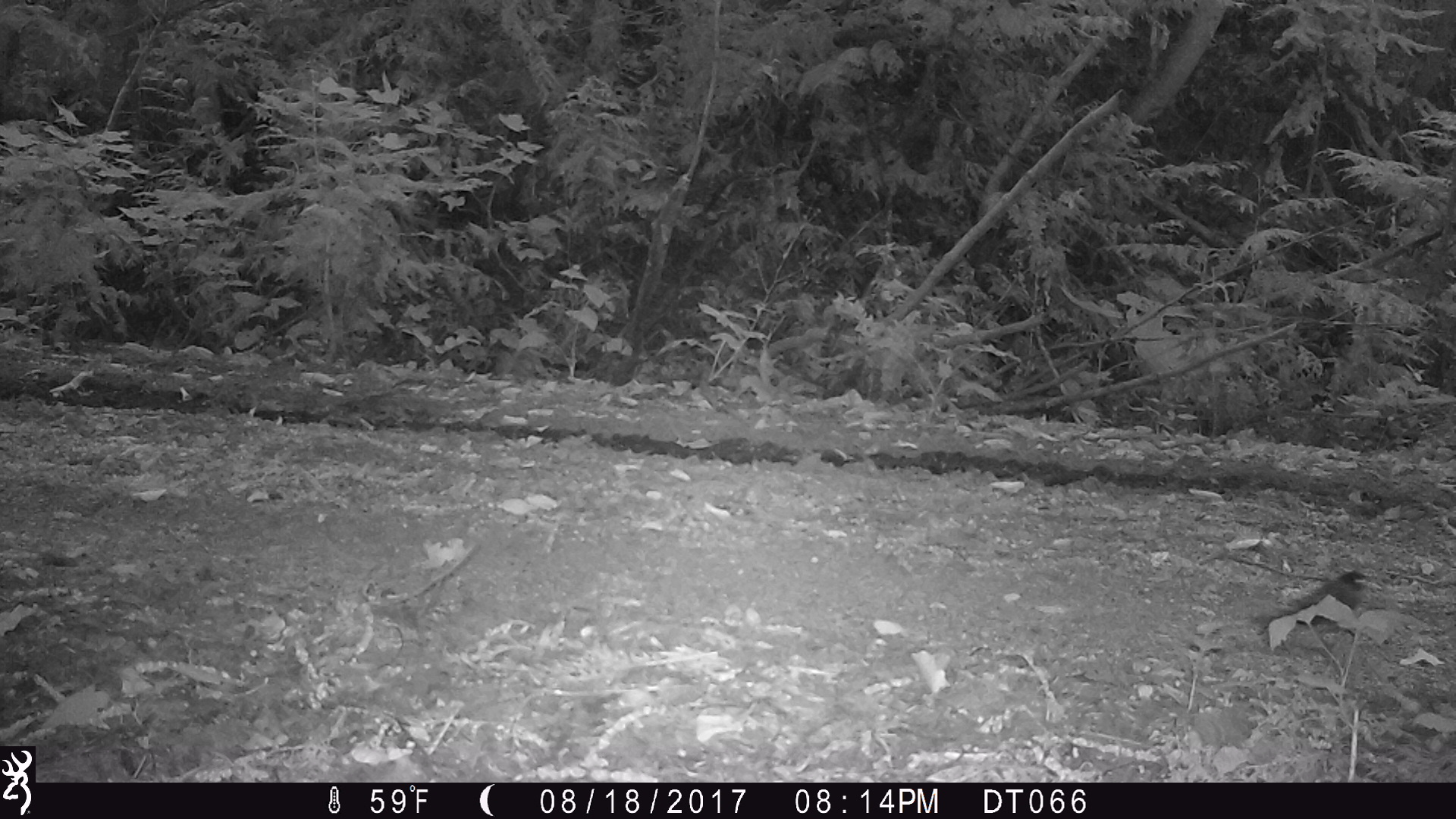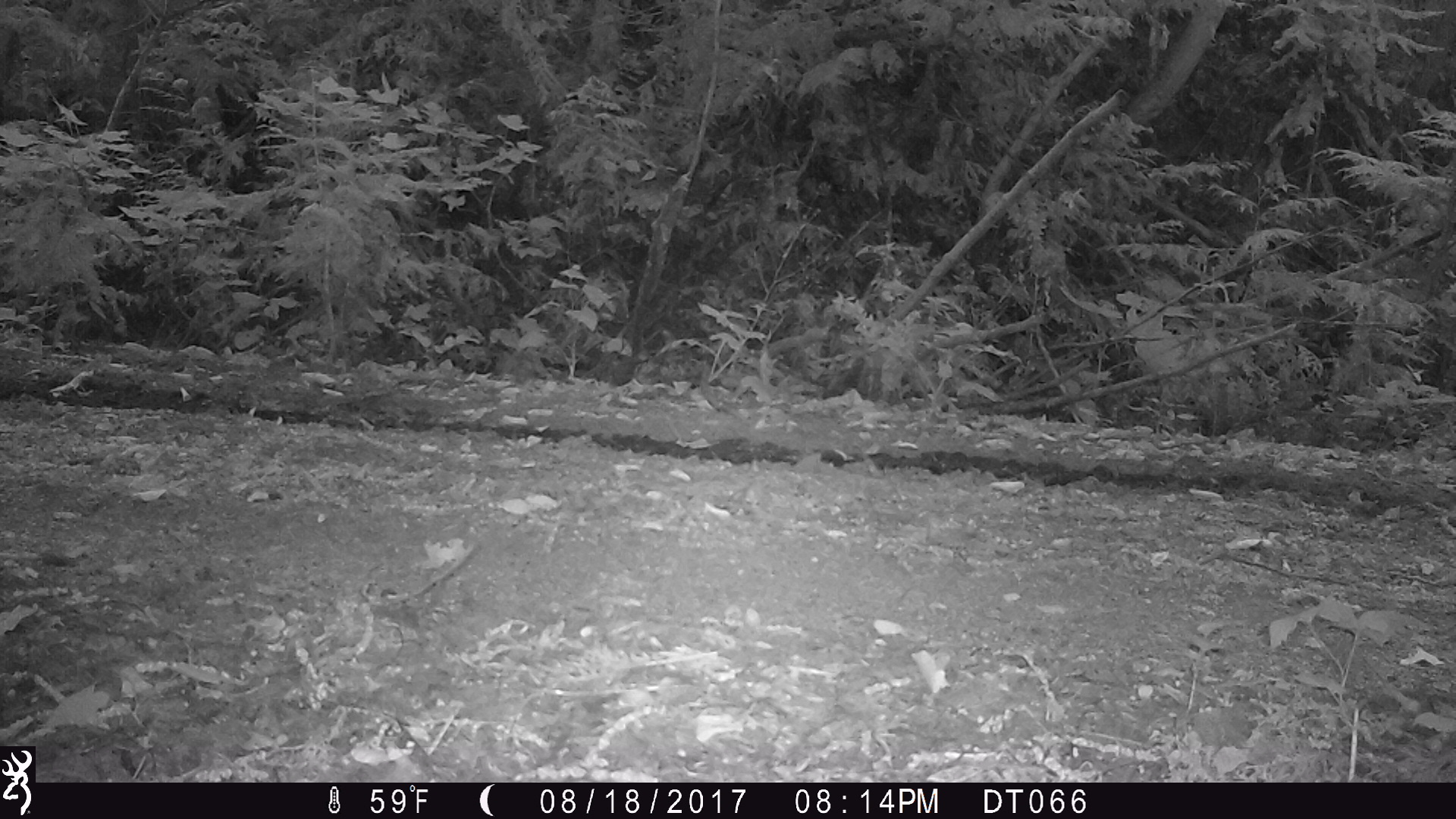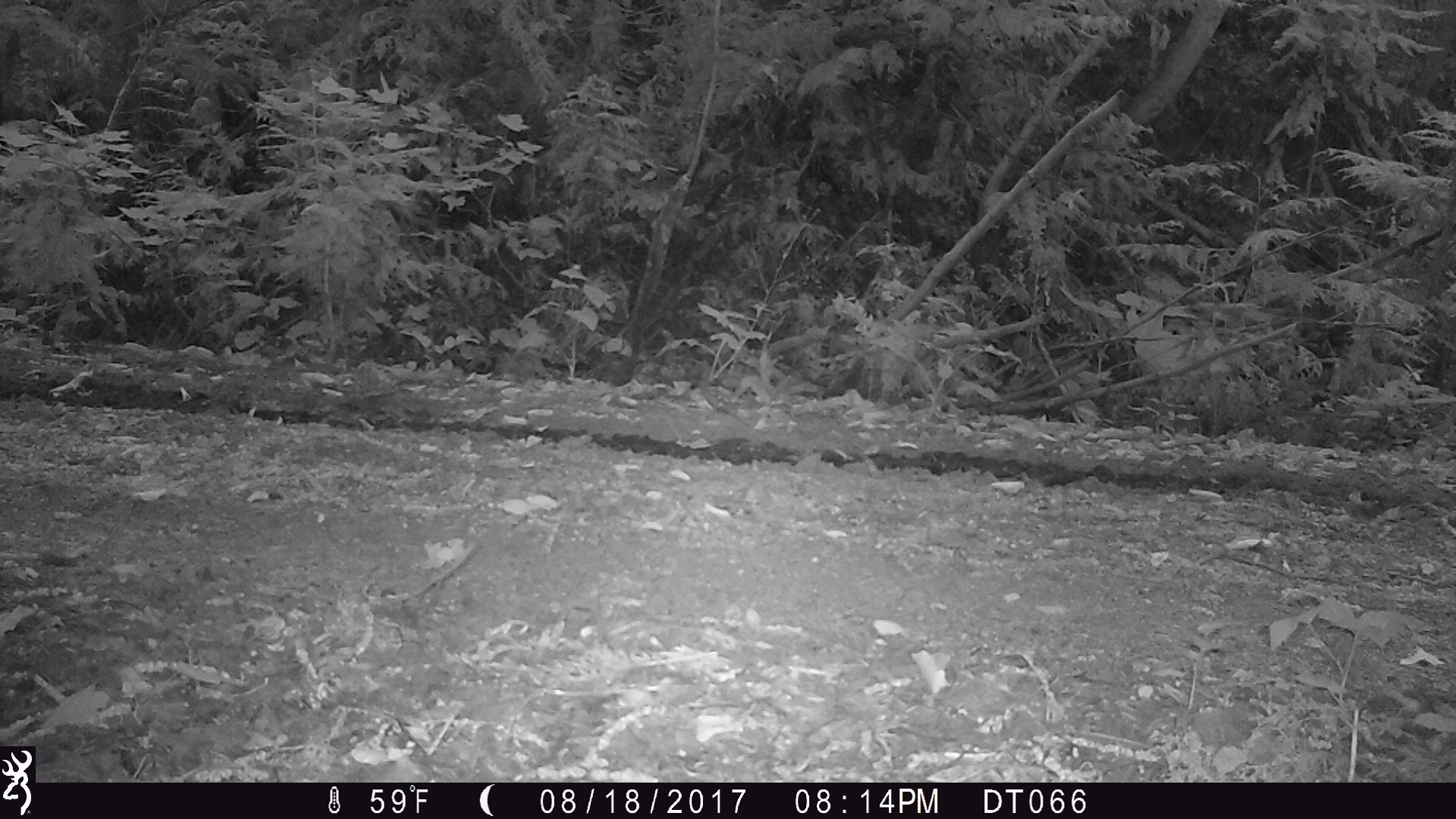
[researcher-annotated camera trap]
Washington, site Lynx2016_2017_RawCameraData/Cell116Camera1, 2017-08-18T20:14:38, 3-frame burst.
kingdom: Animalia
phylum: Chordata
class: Aves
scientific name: Aves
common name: birds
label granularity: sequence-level